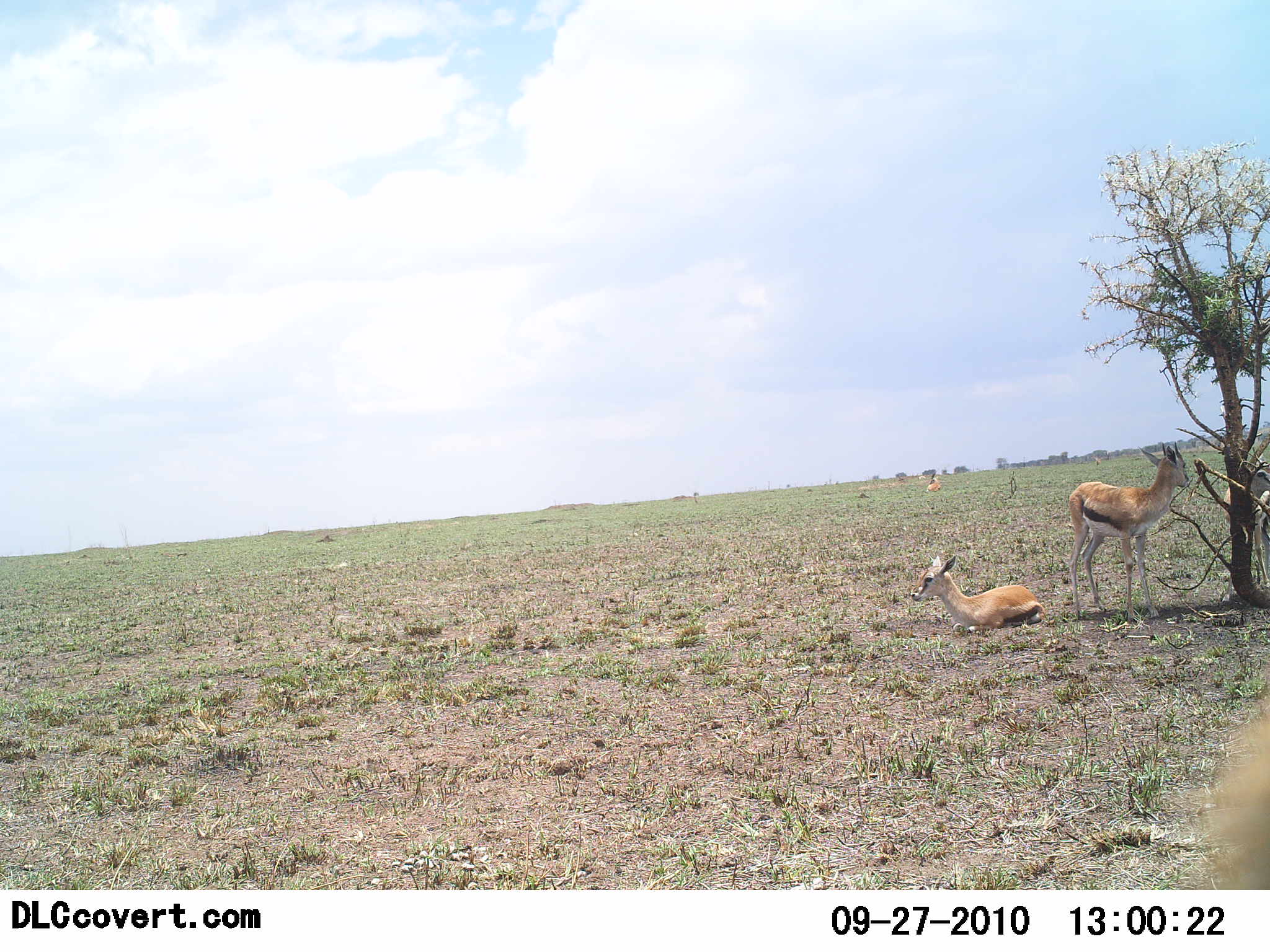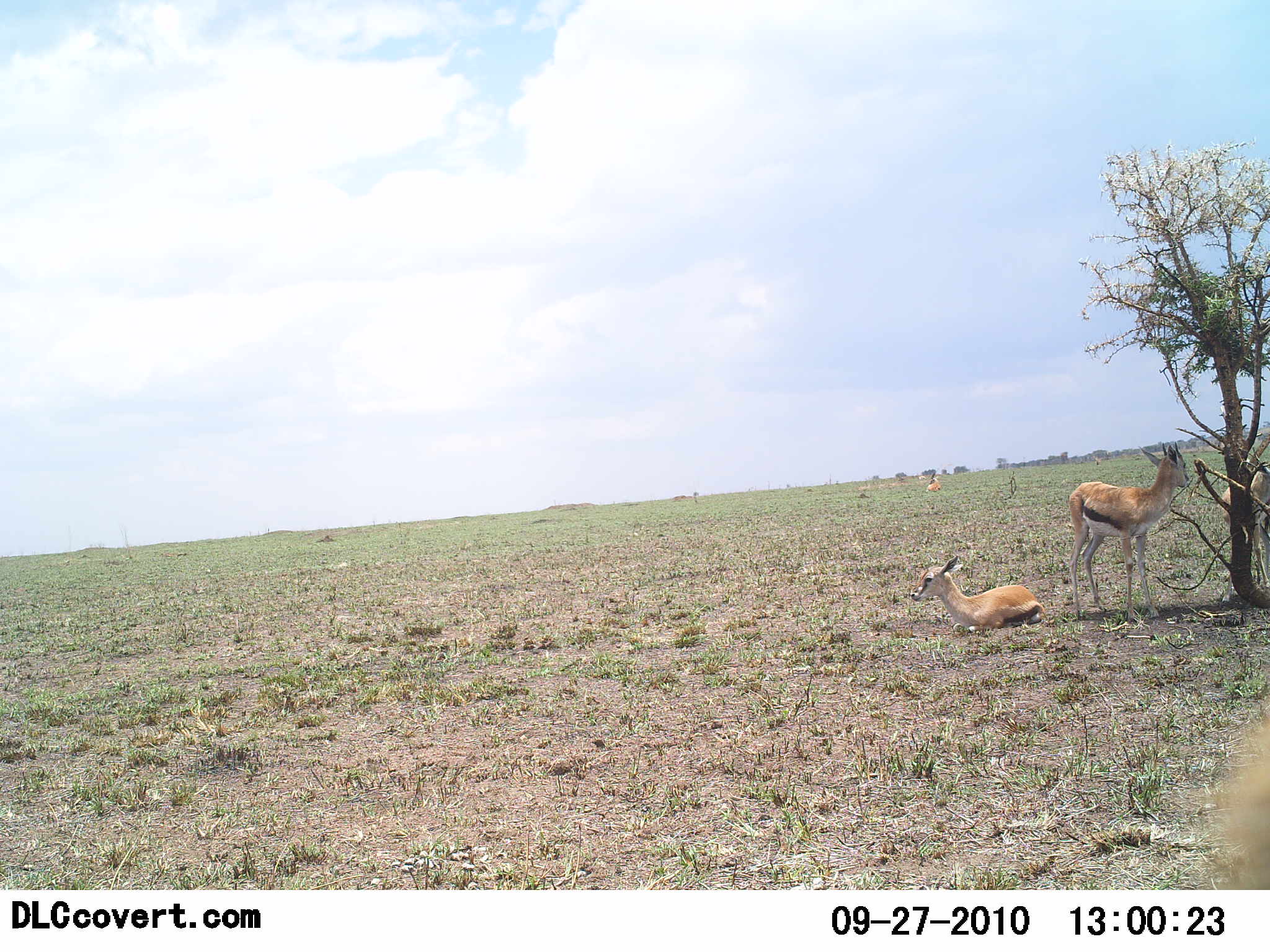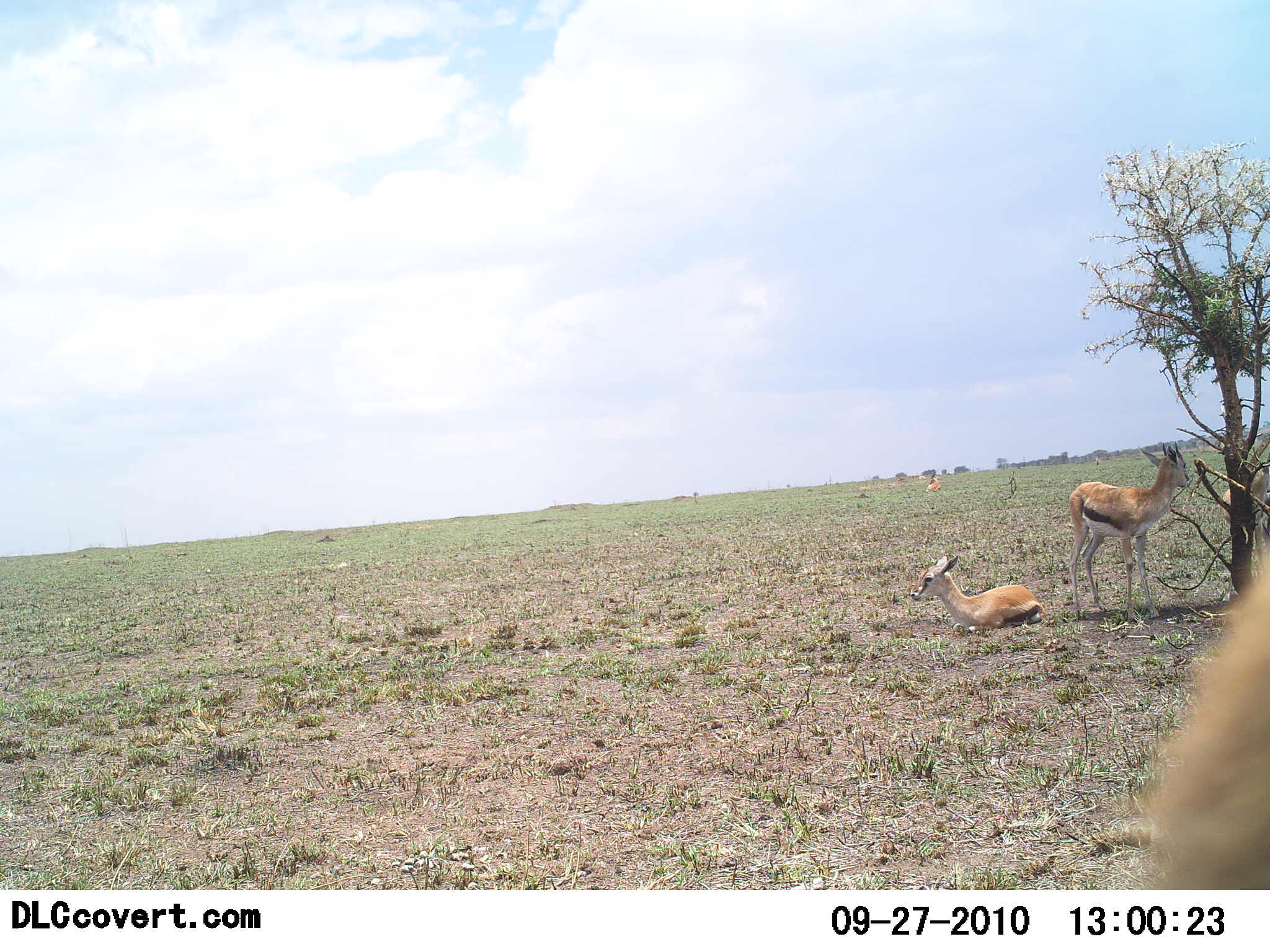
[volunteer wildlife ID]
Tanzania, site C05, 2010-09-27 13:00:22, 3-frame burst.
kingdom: Animalia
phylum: Chordata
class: Mammalia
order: Artiodactyla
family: Bovidae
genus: Eudorcas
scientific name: Eudorcas thomsonii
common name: thomson's gazelle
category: gazellethomsons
Gazellethomsons (thomson's gazelle) (Eudorcas thomsonii), count 3. Behavior (volunteer vote fractions): standing 79%, resting 95%, moving 16%, interacting 0%. Young present (vote fraction): 16%. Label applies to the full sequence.